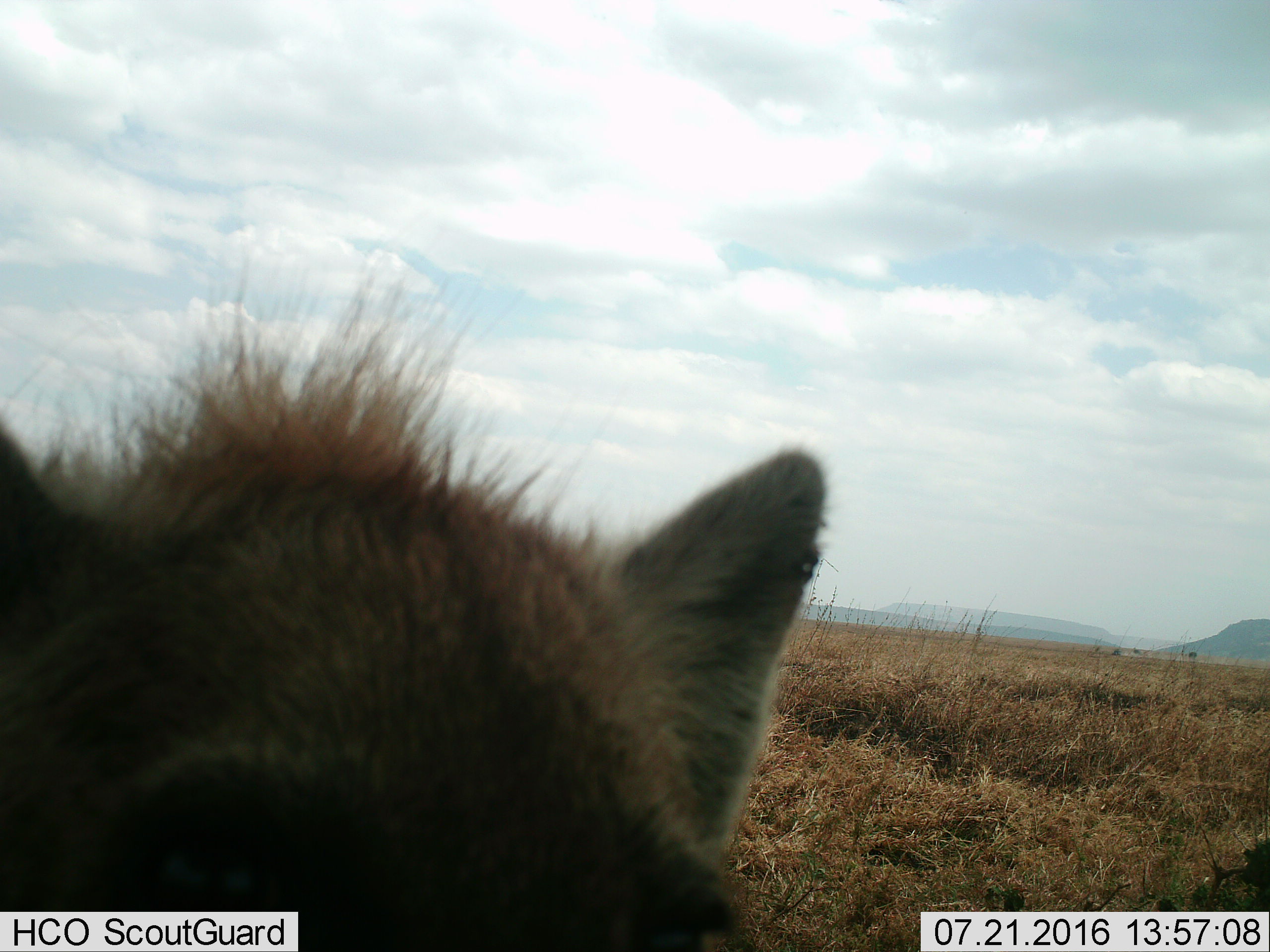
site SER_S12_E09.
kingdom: Animalia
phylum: Chordata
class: Mammalia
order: Carnivora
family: Hyaenidae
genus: Crocuta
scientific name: Crocuta crocuta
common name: spotted hyena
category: hyenaspotted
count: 1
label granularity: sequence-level